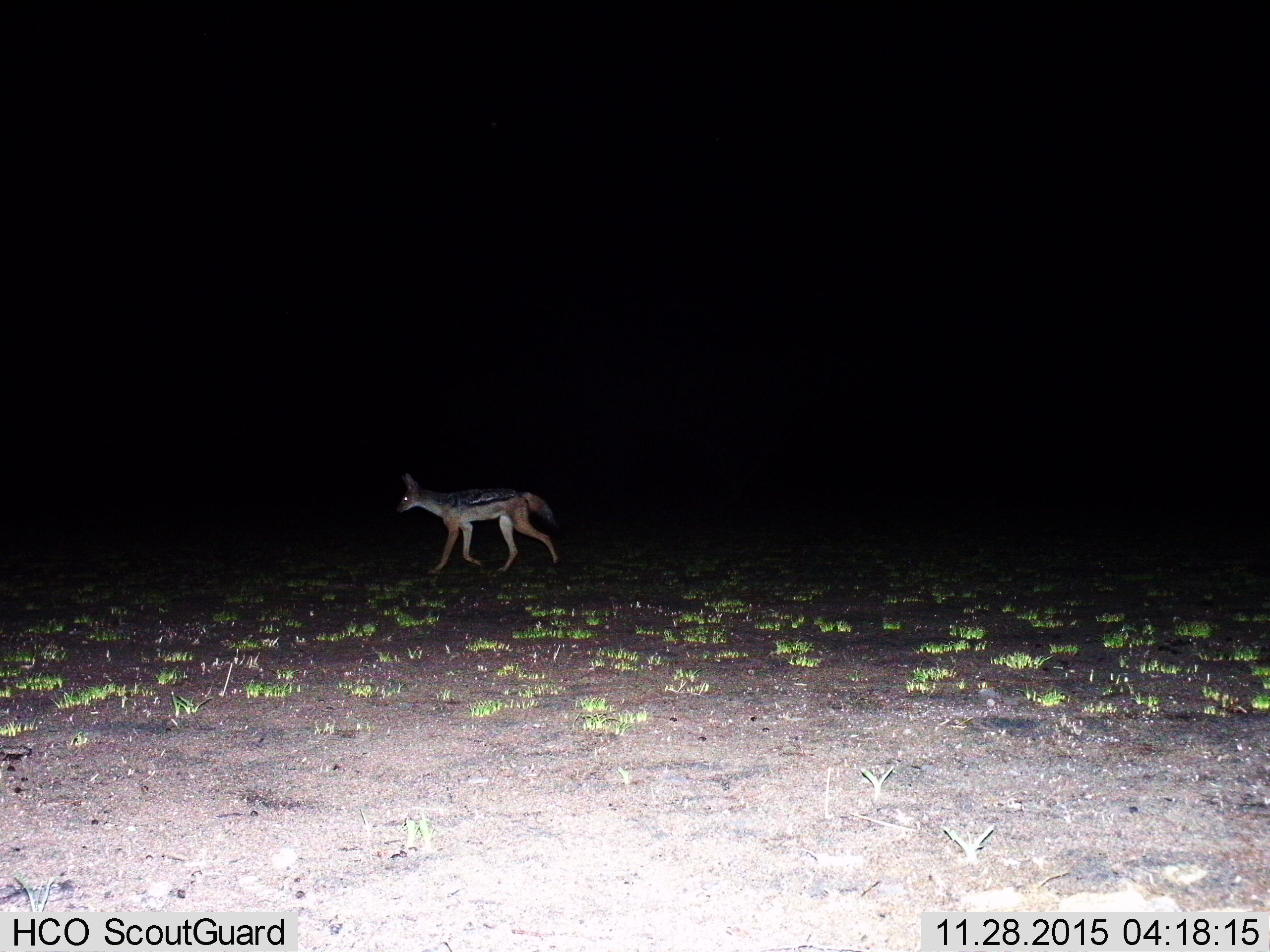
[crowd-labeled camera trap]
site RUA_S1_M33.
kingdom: Animalia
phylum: Chordata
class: Mammalia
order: Carnivora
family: Canidae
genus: Lupulella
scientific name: Lupulella mesomelas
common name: black-backed jackal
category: jackalblackbacked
Jackalblackbacked (black-backed jackal) (Lupulella mesomelas), count 1. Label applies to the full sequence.